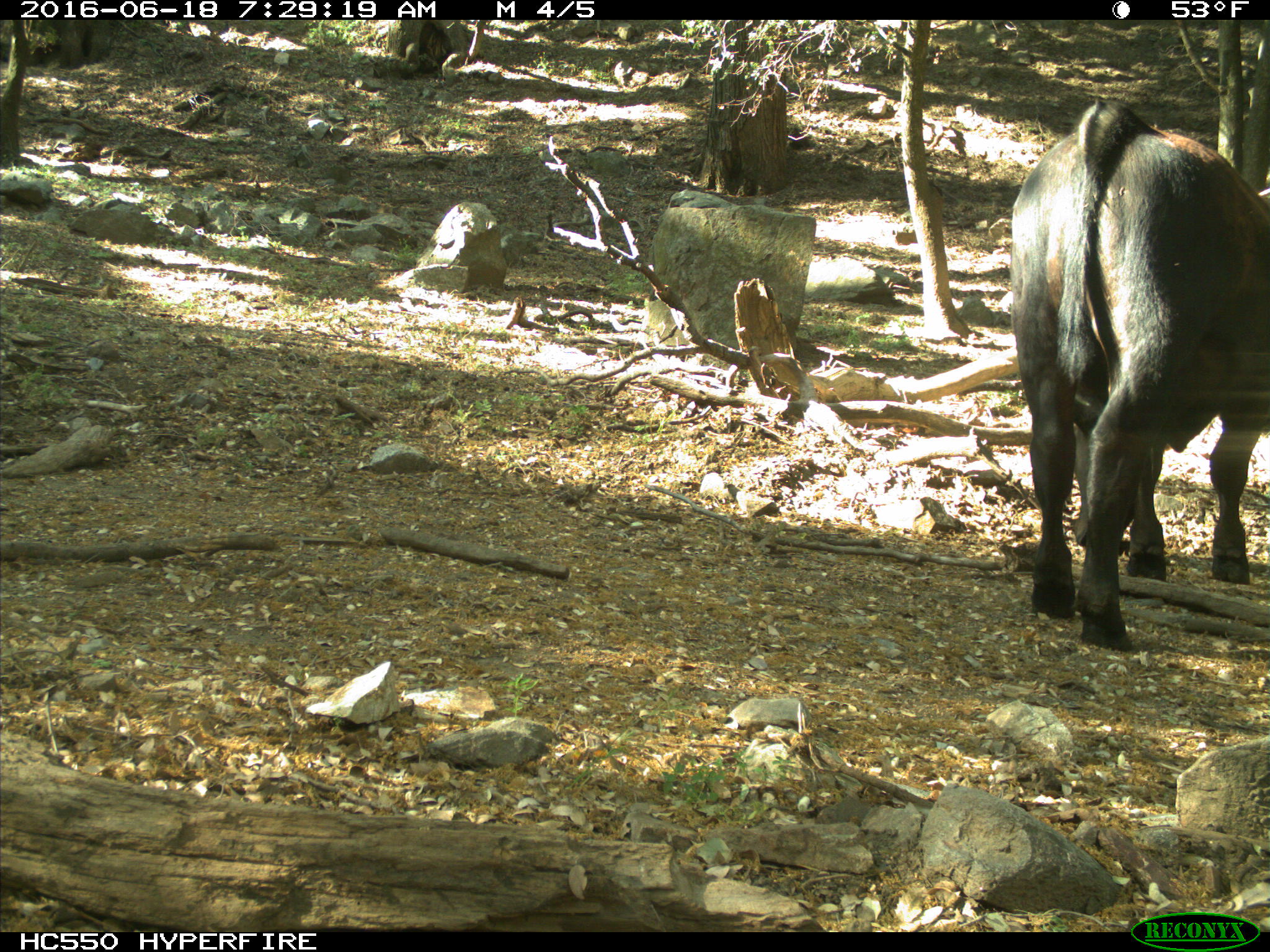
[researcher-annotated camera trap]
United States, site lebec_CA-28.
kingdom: Animalia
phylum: Chordata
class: Mammalia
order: Artiodactyla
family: Bovidae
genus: Bos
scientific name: Bos taurus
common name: domestic cow